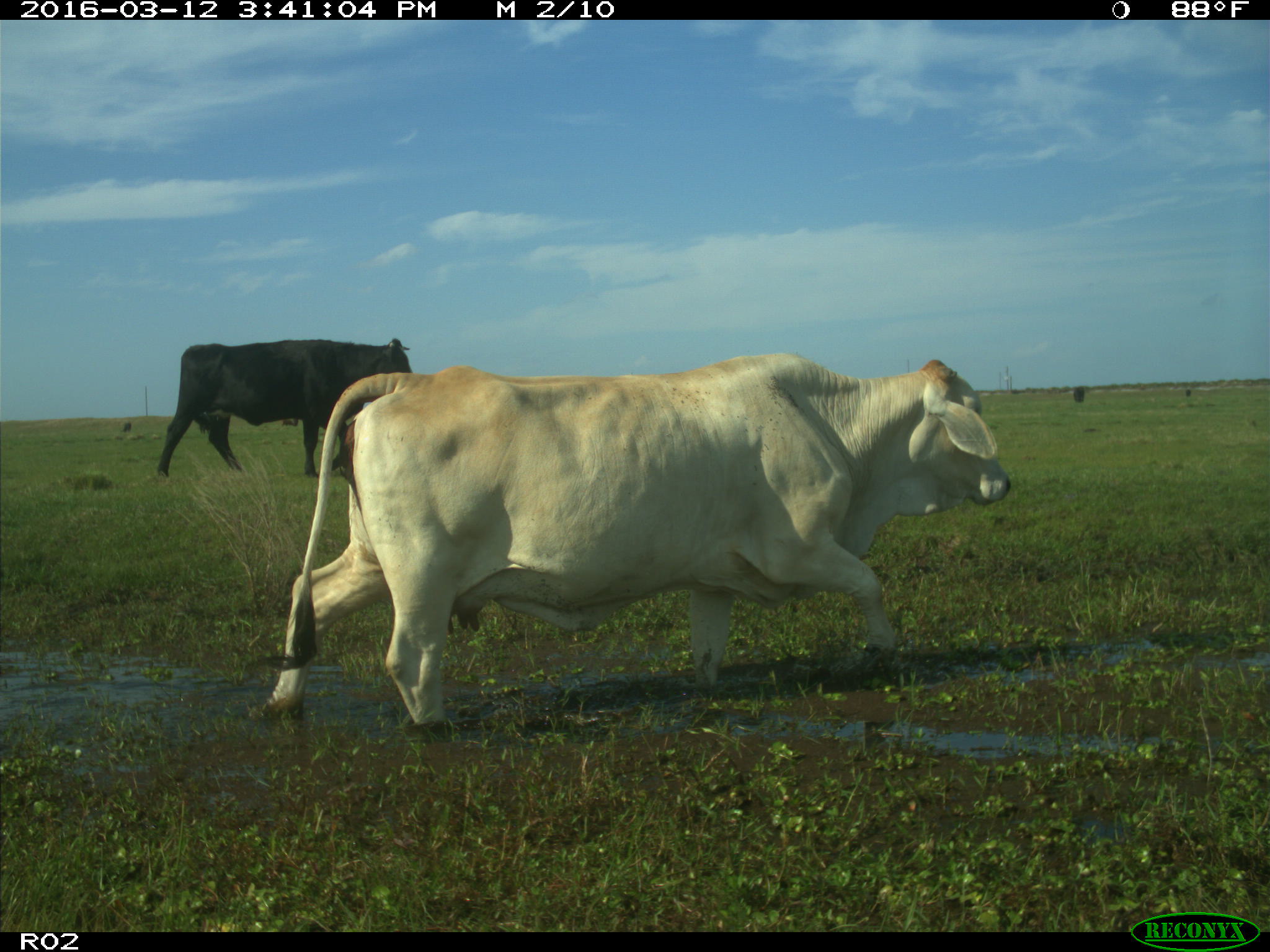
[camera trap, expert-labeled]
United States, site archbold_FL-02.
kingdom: Animalia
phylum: Chordata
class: Mammalia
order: Artiodactyla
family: Bovidae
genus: Bos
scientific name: Bos taurus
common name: domestic cow